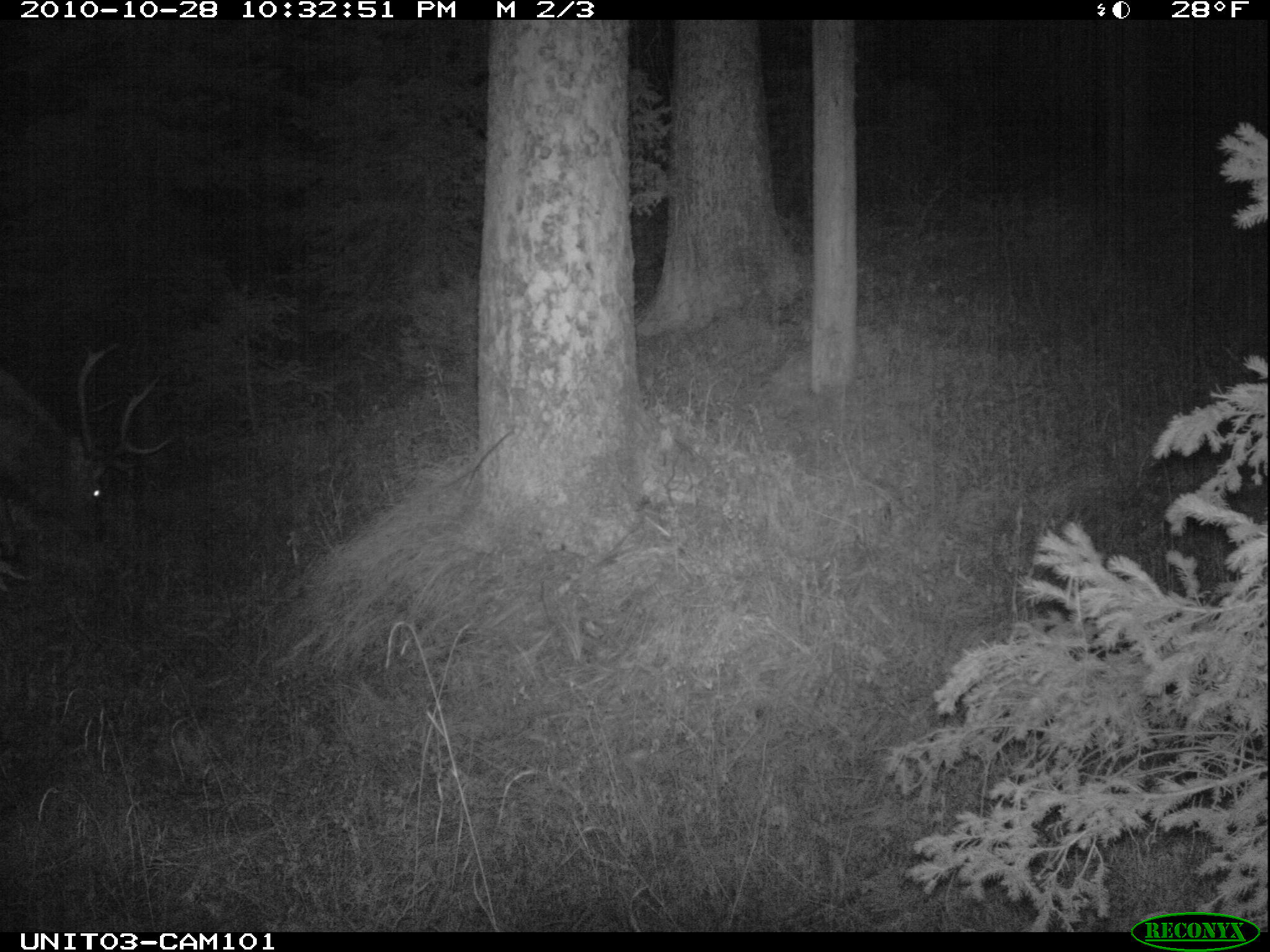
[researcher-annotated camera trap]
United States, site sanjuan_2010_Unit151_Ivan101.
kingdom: Animalia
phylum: Chordata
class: Mammalia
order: Artiodactyla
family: Cervidae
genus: Cervus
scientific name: Cervus elaphus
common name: red deer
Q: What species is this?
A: Cervus elaphus (red deer).